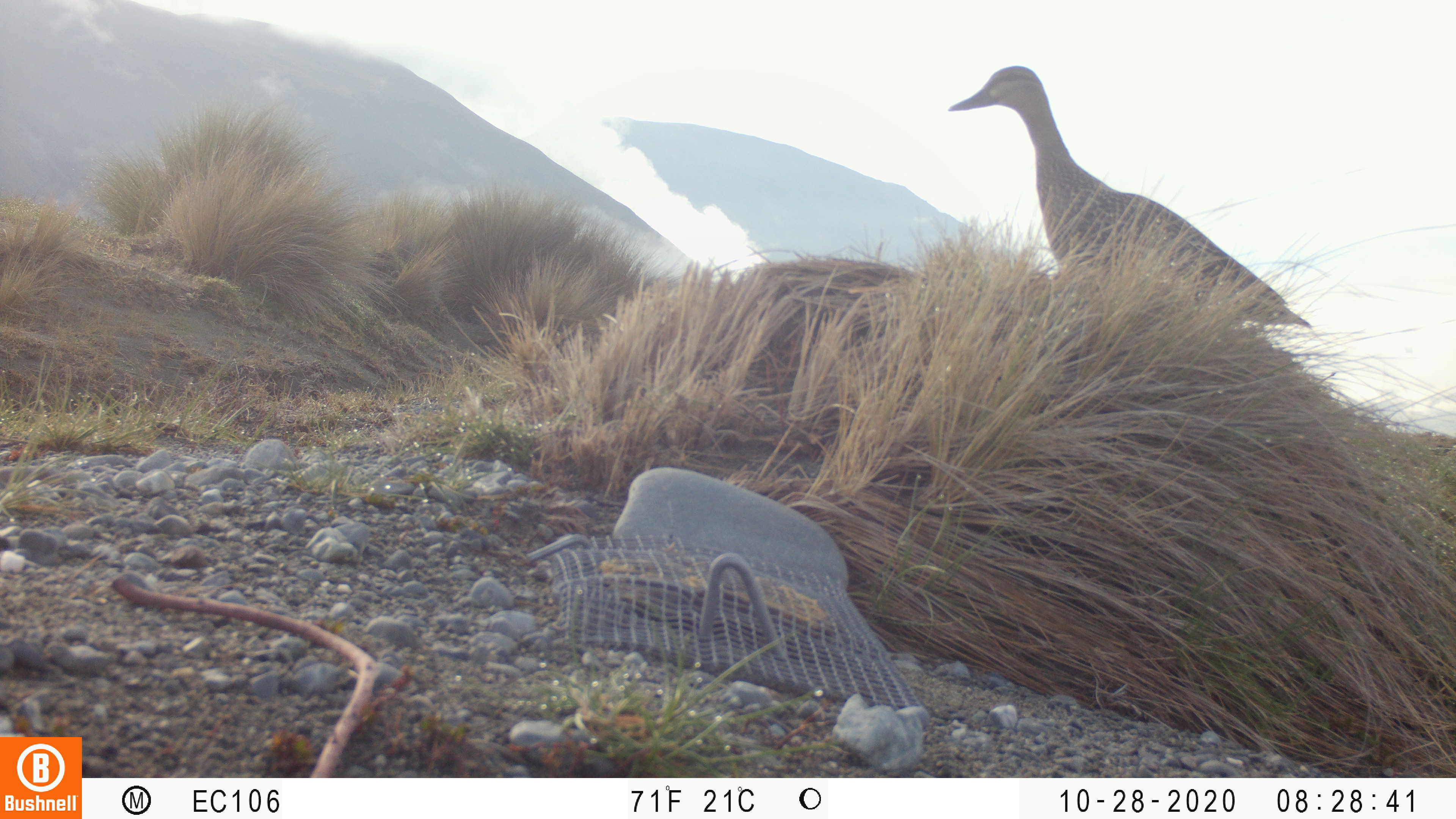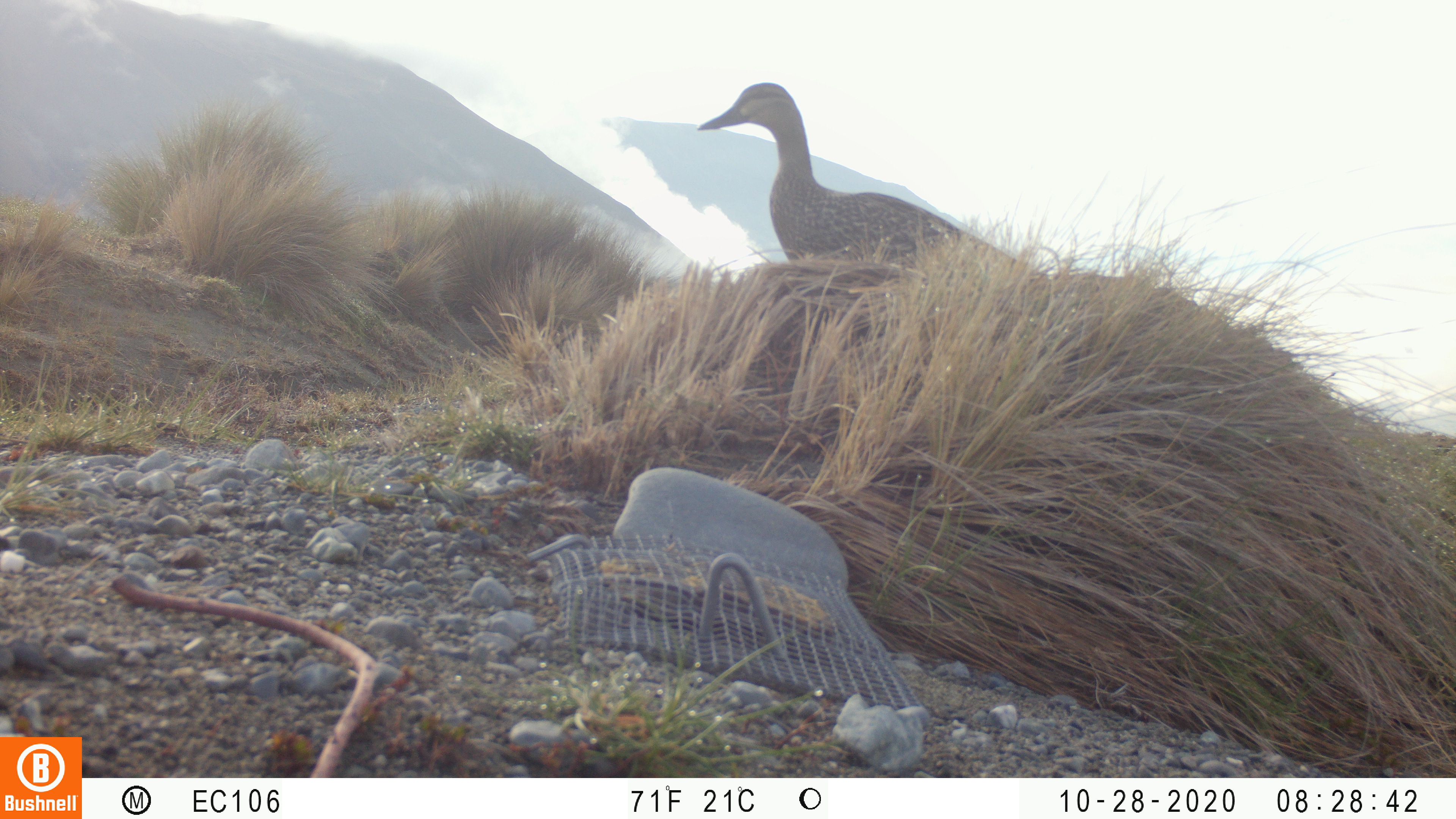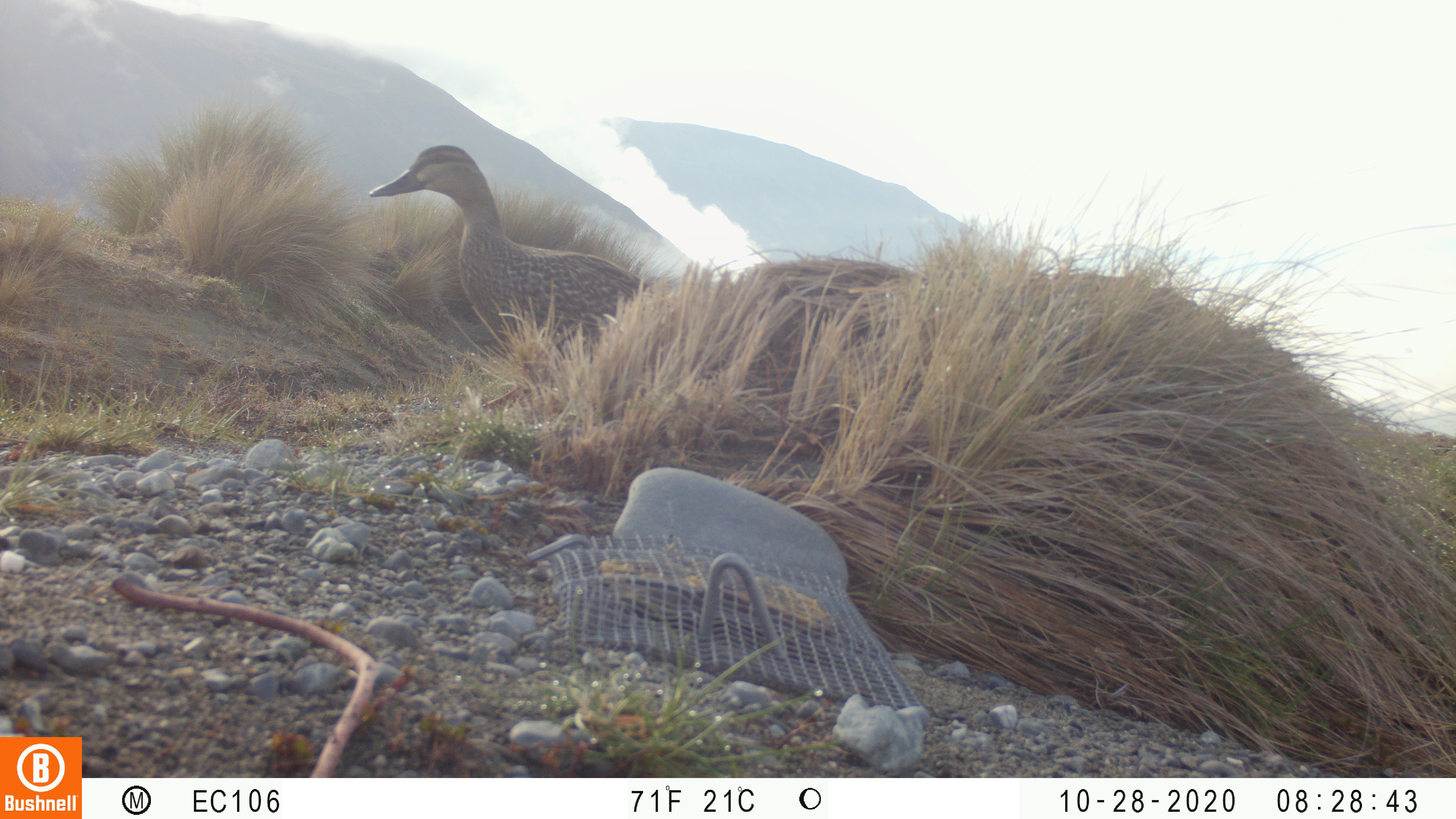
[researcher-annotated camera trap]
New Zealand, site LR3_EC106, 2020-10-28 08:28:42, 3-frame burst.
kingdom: Animalia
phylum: Chordata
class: Aves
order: Anseriformes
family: Anatidae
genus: Anas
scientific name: Anas platyrhynchos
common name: mallard